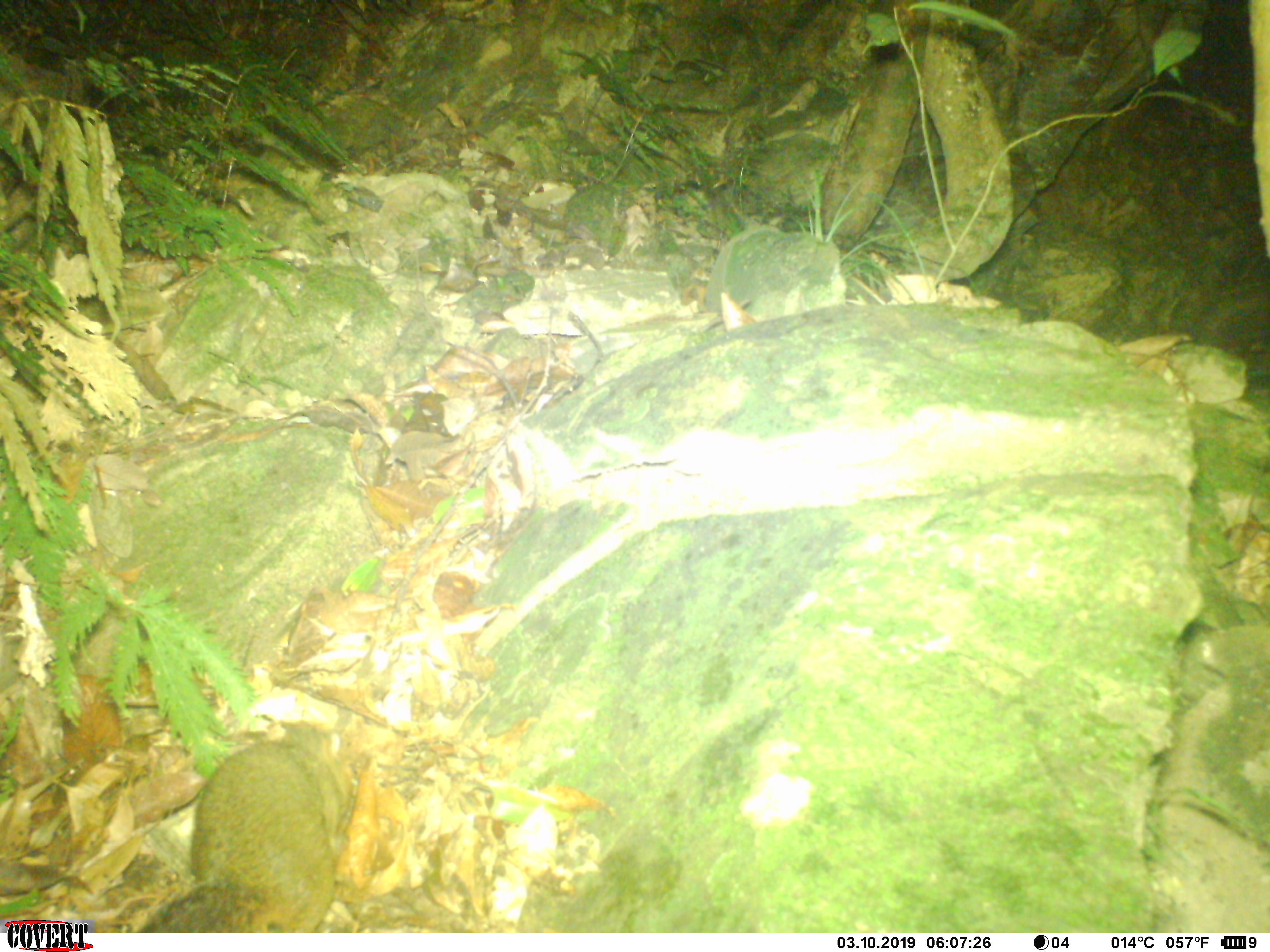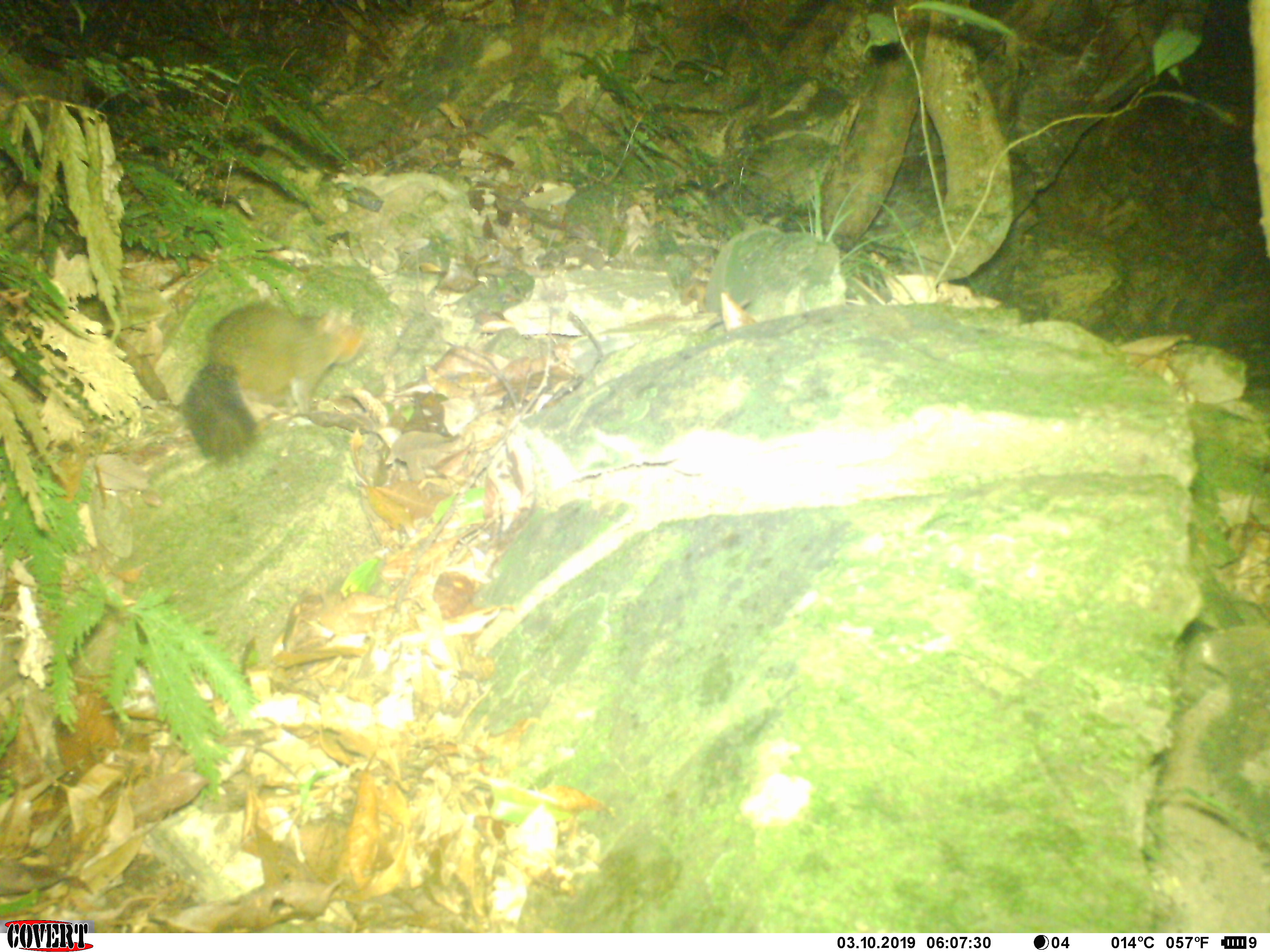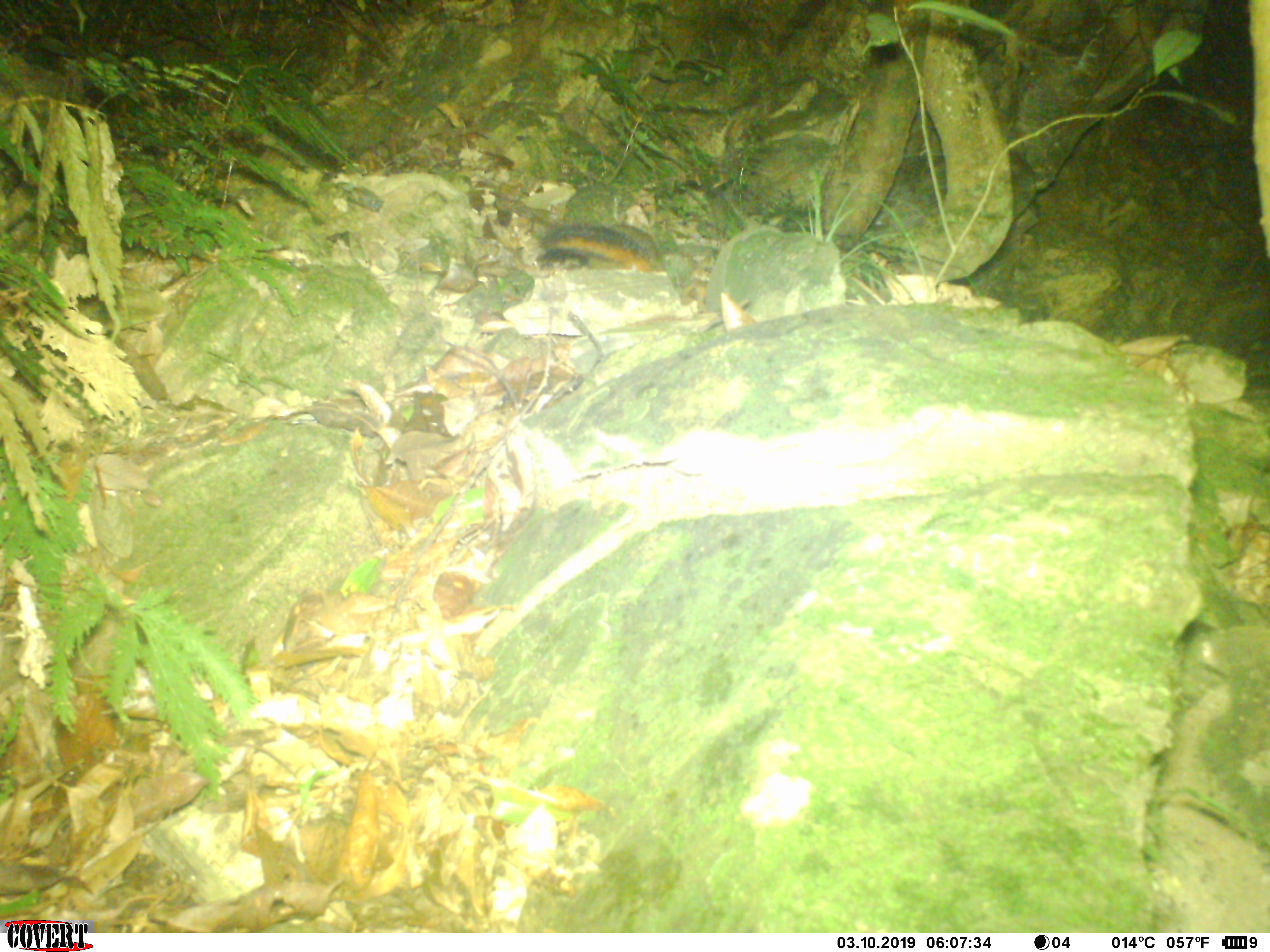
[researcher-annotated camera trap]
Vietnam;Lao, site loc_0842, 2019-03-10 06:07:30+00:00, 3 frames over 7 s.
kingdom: Animalia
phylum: Chordata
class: Mammalia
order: Rodentia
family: Sciuridae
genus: Dremomys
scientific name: Dremomys rufigenis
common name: red-cheeked squirrel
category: red cheeked squirrel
Red cheeked squirrel (red-cheeked squirrel) (Dremomys rufigenis). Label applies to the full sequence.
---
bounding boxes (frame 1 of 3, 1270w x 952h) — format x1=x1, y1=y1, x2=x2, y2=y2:
red cheeked squirrel: x1=132, y1=718, x2=341, y2=932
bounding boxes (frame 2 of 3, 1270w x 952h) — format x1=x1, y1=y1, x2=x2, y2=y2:
red cheeked squirrel: x1=179, y1=303, x2=365, y2=463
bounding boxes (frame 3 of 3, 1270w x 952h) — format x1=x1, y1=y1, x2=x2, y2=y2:
red cheeked squirrel: x1=536, y1=223, x2=667, y2=273